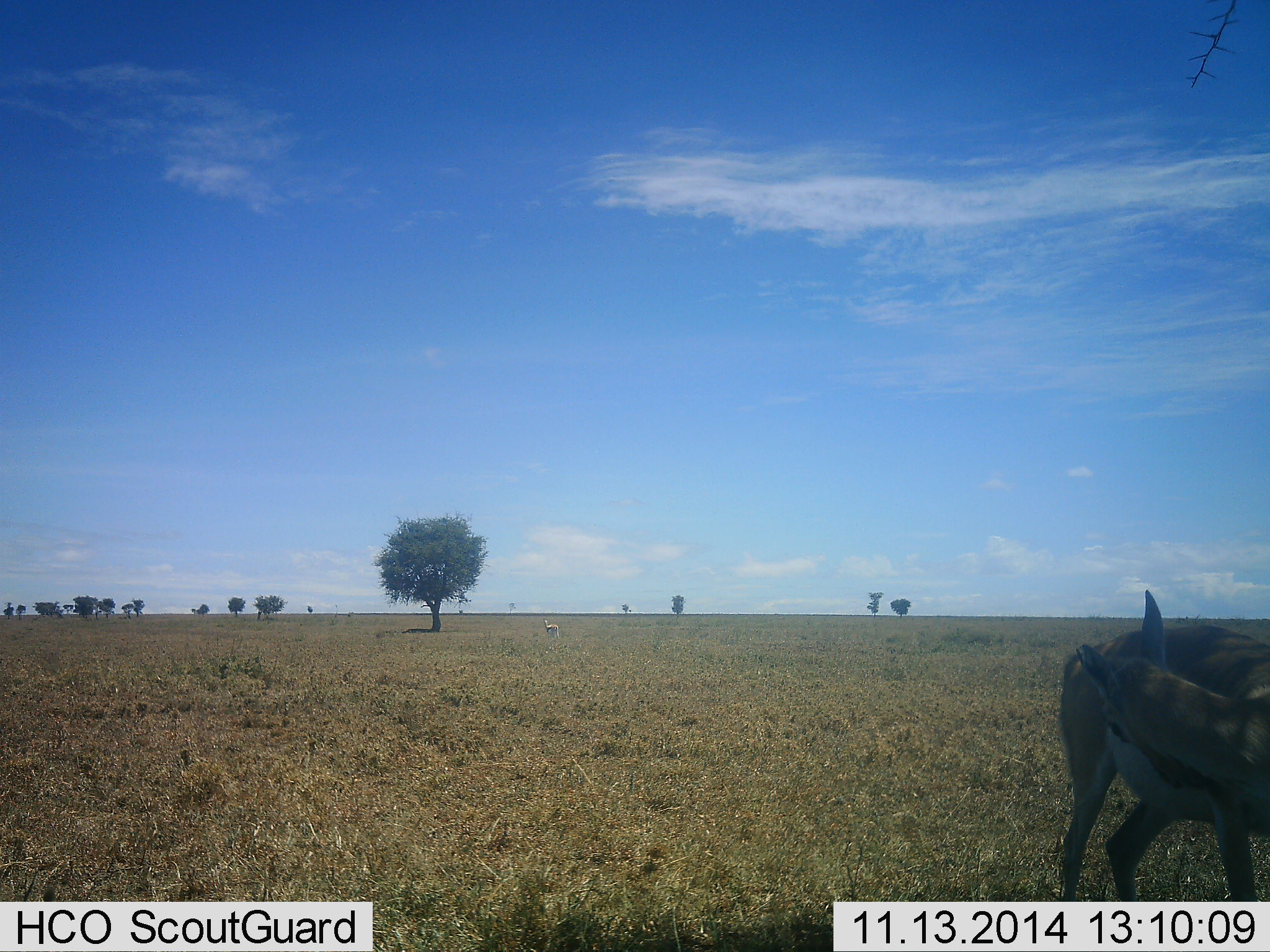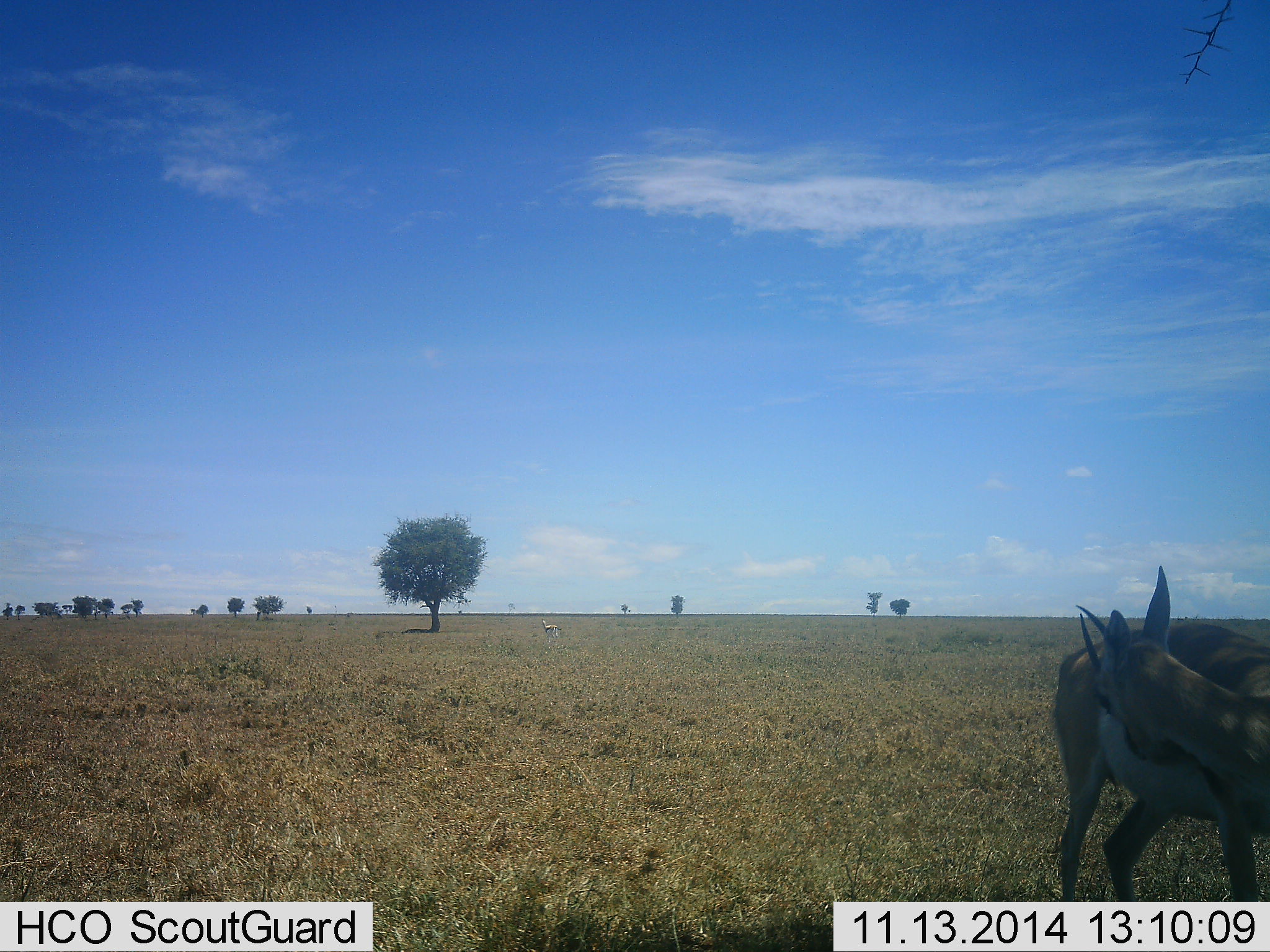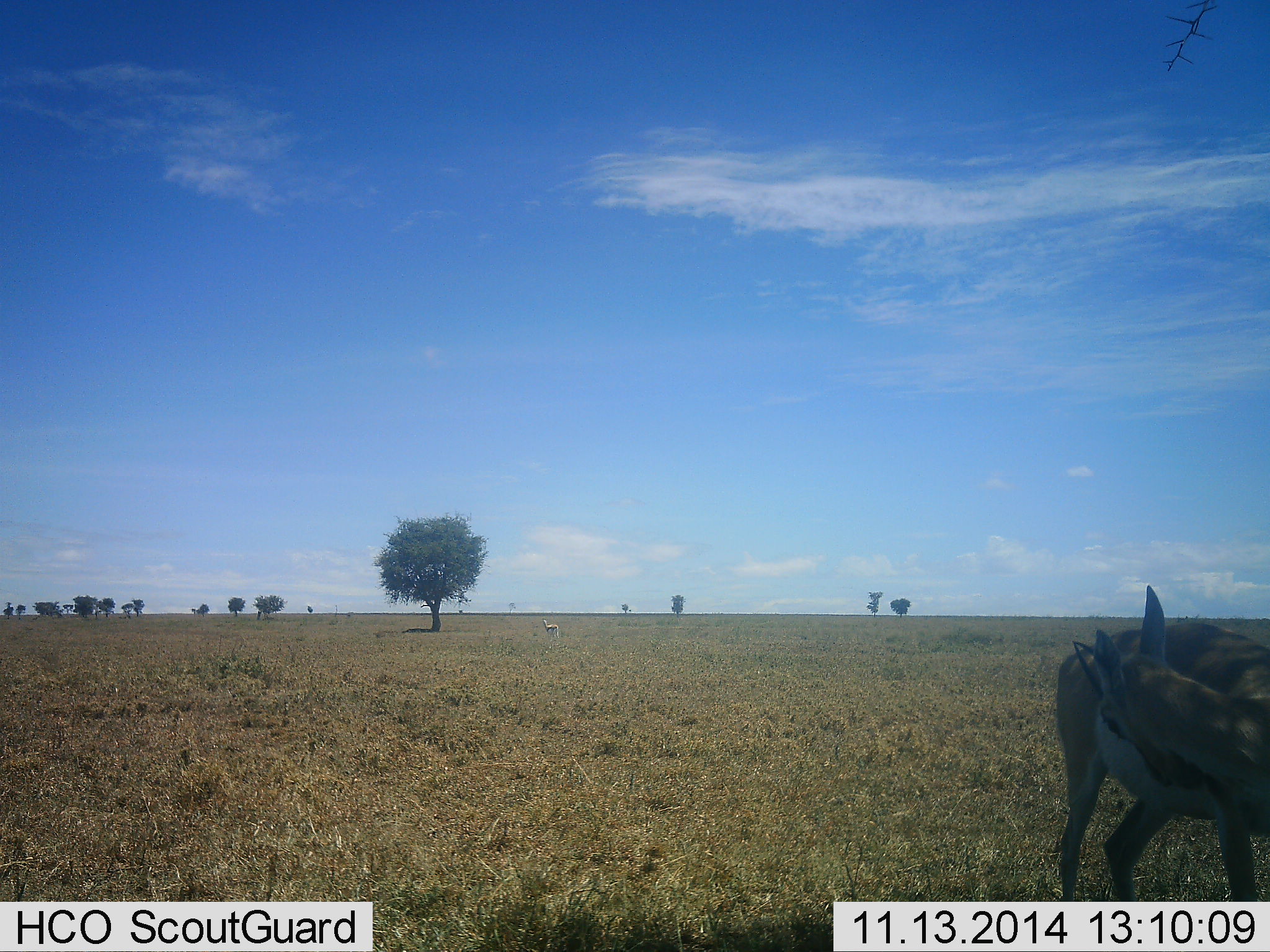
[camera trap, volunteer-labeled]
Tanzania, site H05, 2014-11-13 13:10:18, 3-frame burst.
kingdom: Animalia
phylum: Chordata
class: Mammalia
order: Artiodactyla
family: Bovidae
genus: Eudorcas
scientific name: Eudorcas thomsonii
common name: thomson's gazelle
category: gazellethomsons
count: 2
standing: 80%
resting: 20%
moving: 0%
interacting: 0%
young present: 0%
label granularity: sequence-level